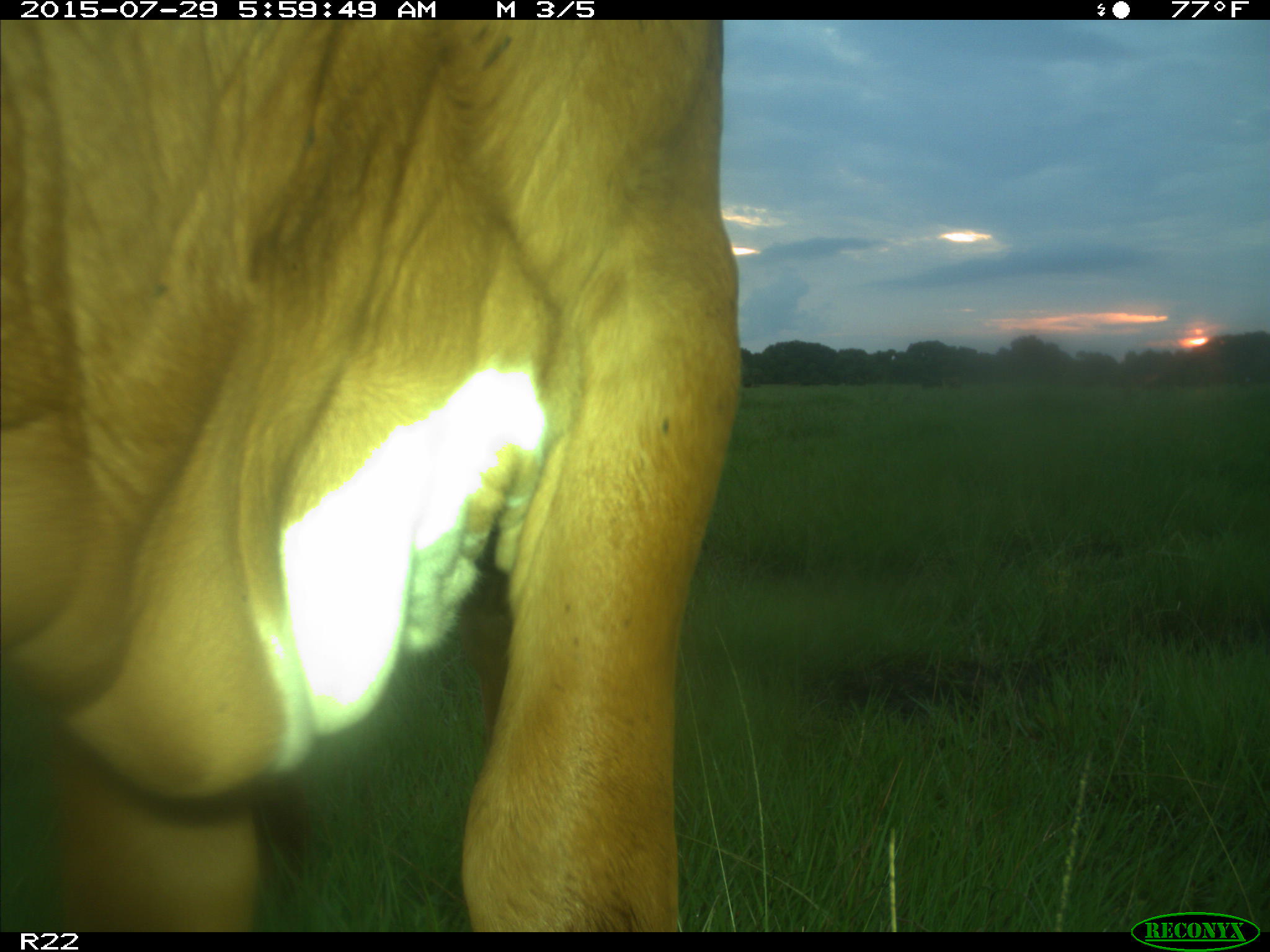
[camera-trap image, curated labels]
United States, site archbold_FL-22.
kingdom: Animalia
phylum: Chordata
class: Mammalia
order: Artiodactyla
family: Bovidae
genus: Bos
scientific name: Bos taurus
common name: domestic cow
Bos taurus (domestic cow).